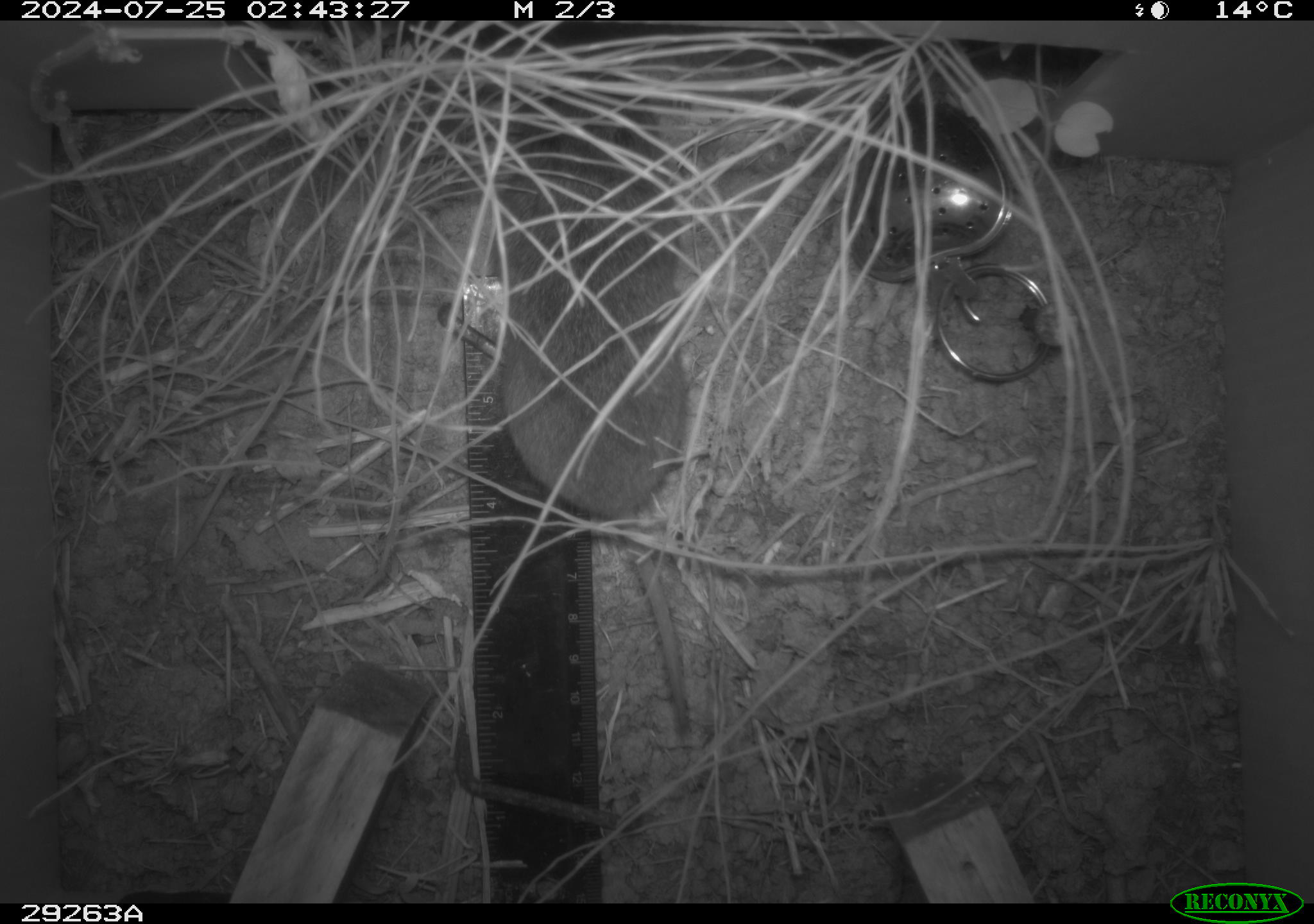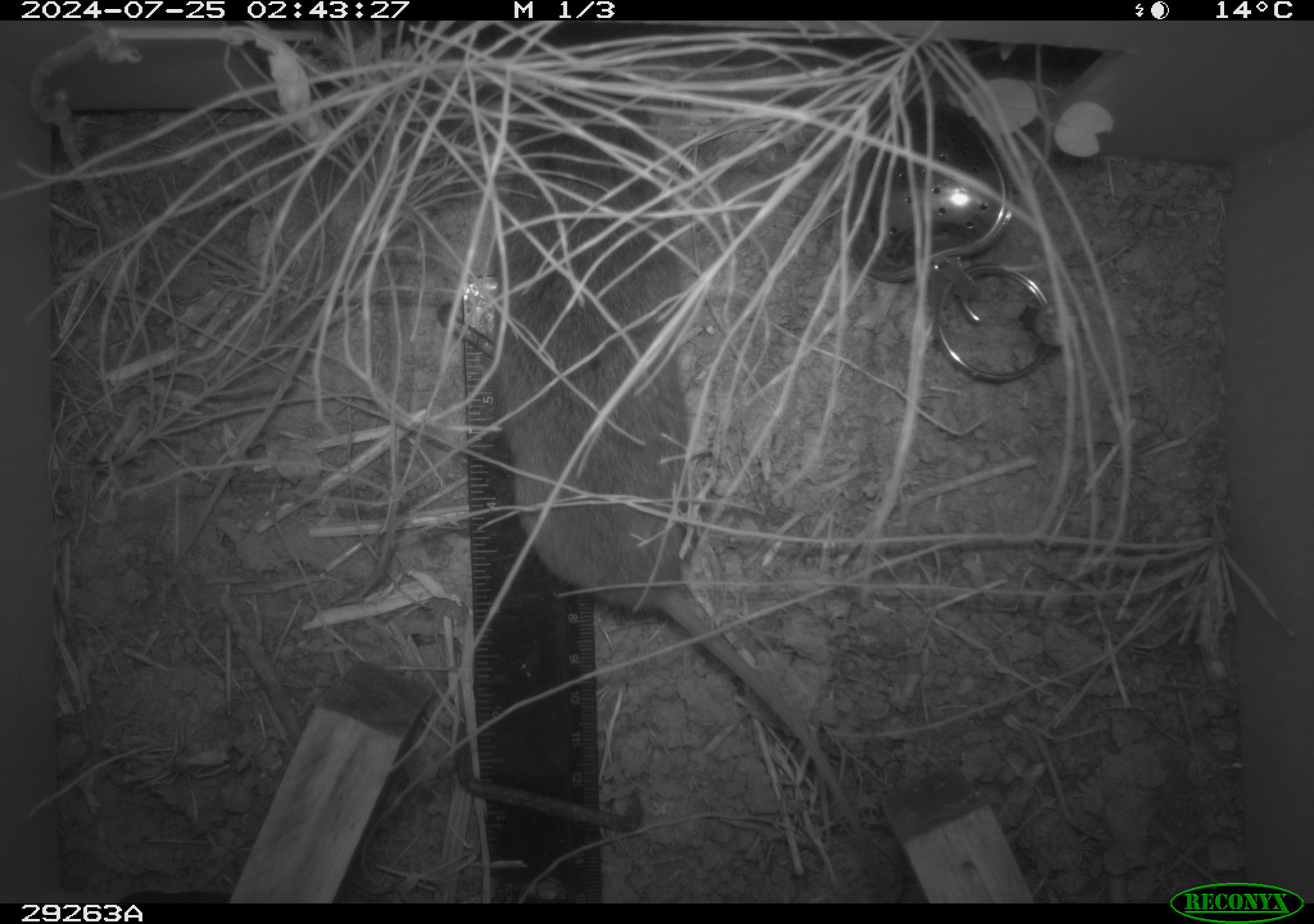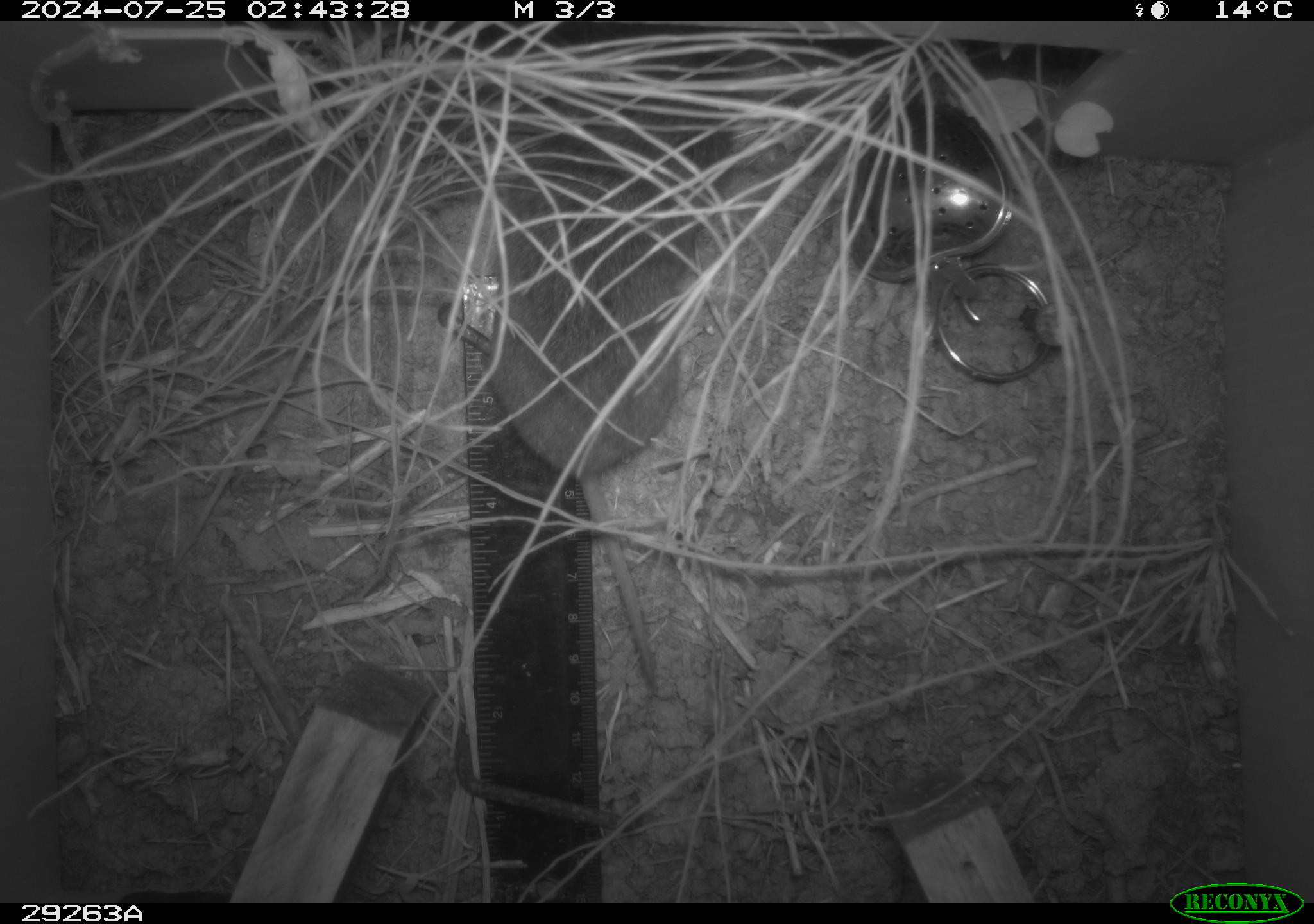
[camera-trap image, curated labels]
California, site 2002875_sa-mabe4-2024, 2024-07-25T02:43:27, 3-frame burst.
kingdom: Animalia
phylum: Chordata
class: Mammalia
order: Rodentia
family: Cricetidae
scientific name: Arvicolinae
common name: voles, lemmings, and muskrats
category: arvicolinae subfamily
Arvicolinae subfamily (voles, lemmings, and muskrats) (Arvicolinae).